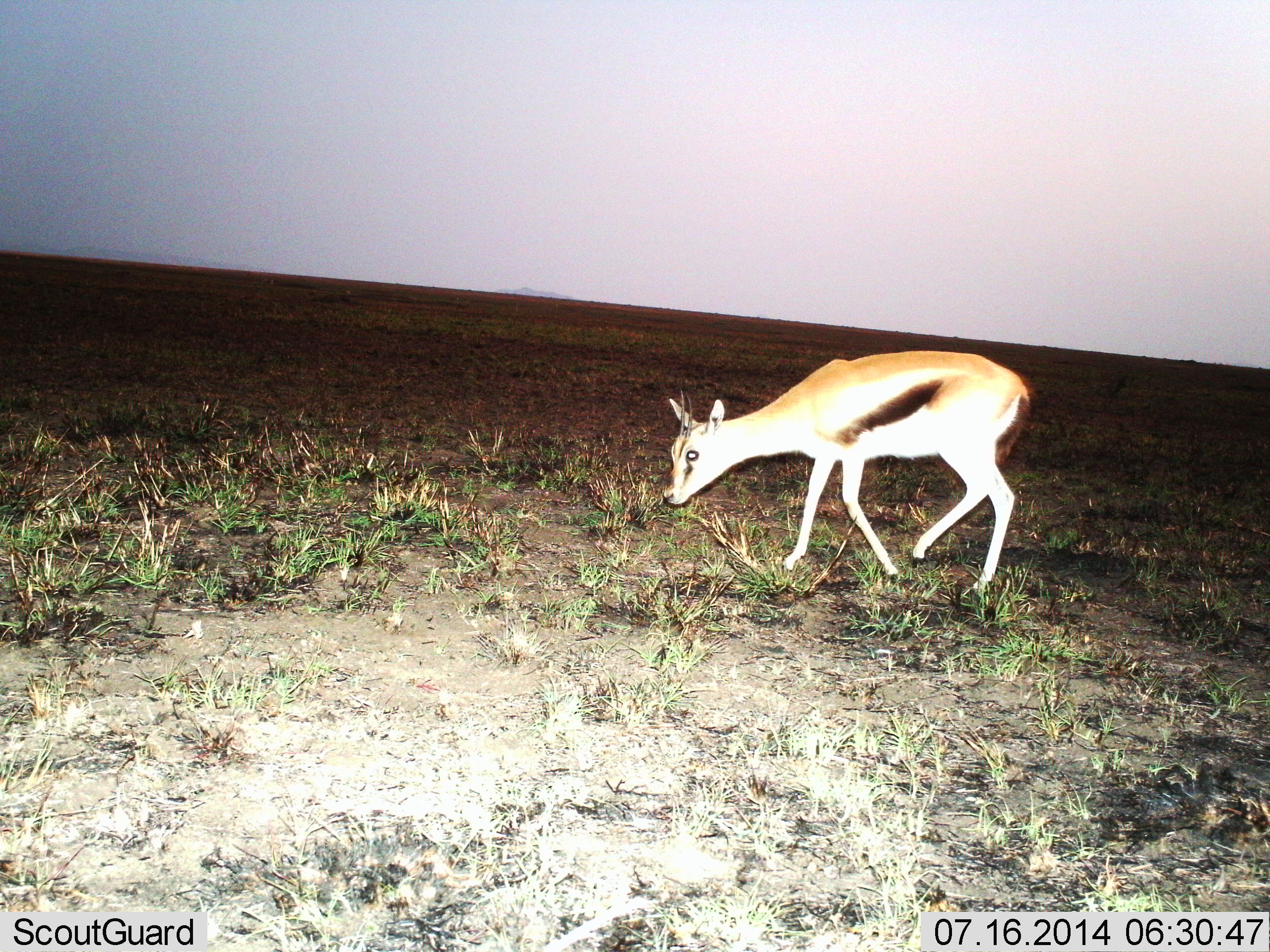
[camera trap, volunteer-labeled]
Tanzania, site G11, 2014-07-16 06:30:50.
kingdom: Animalia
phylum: Chordata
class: Mammalia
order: Artiodactyla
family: Bovidae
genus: Eudorcas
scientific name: Eudorcas thomsonii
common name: thomson's gazelle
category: gazellethomsons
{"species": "gazellethomsons (thomson's gazelle) (Eudorcas thomsonii)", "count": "1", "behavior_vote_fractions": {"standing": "10%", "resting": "0%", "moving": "60%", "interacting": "0%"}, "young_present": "0%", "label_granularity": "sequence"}